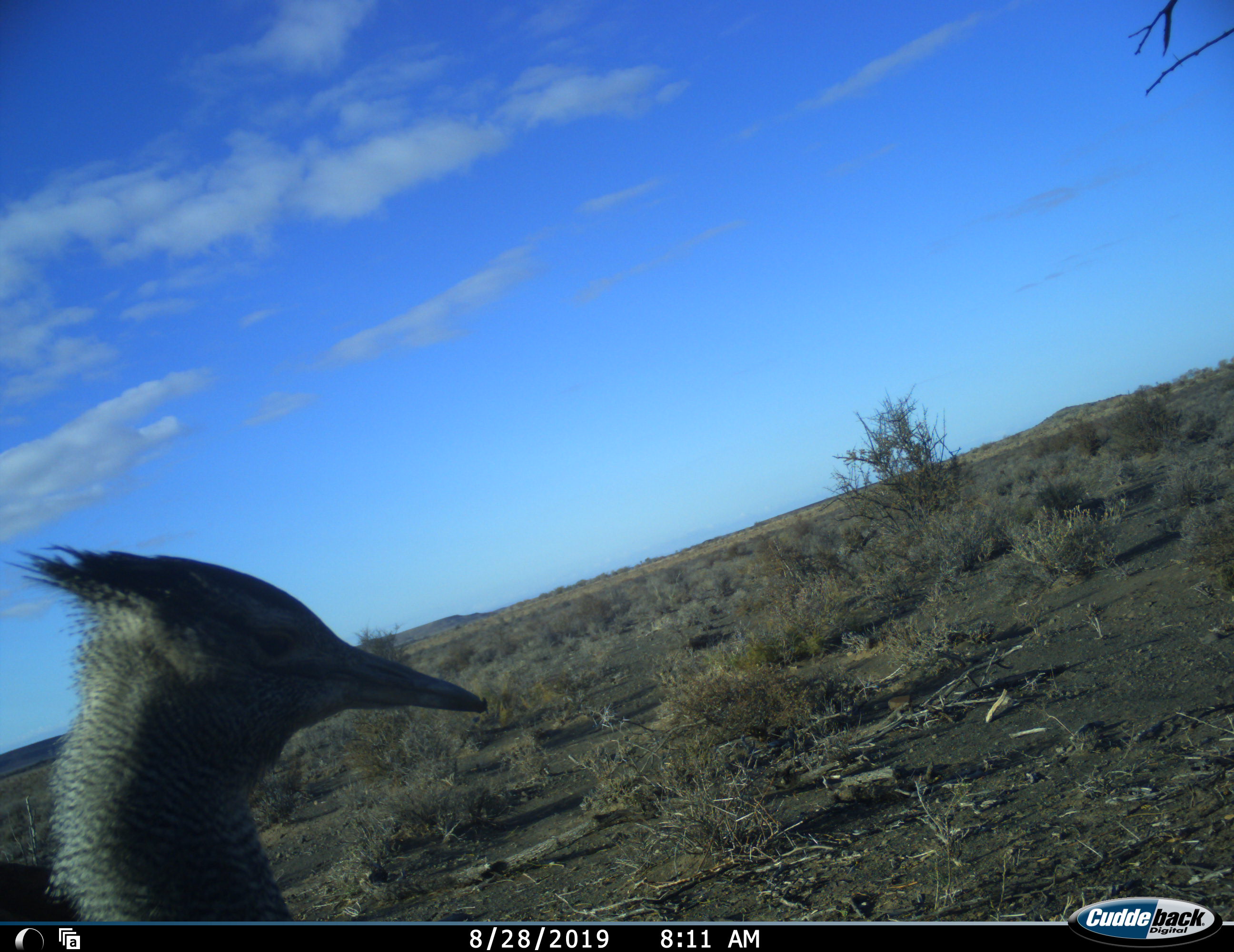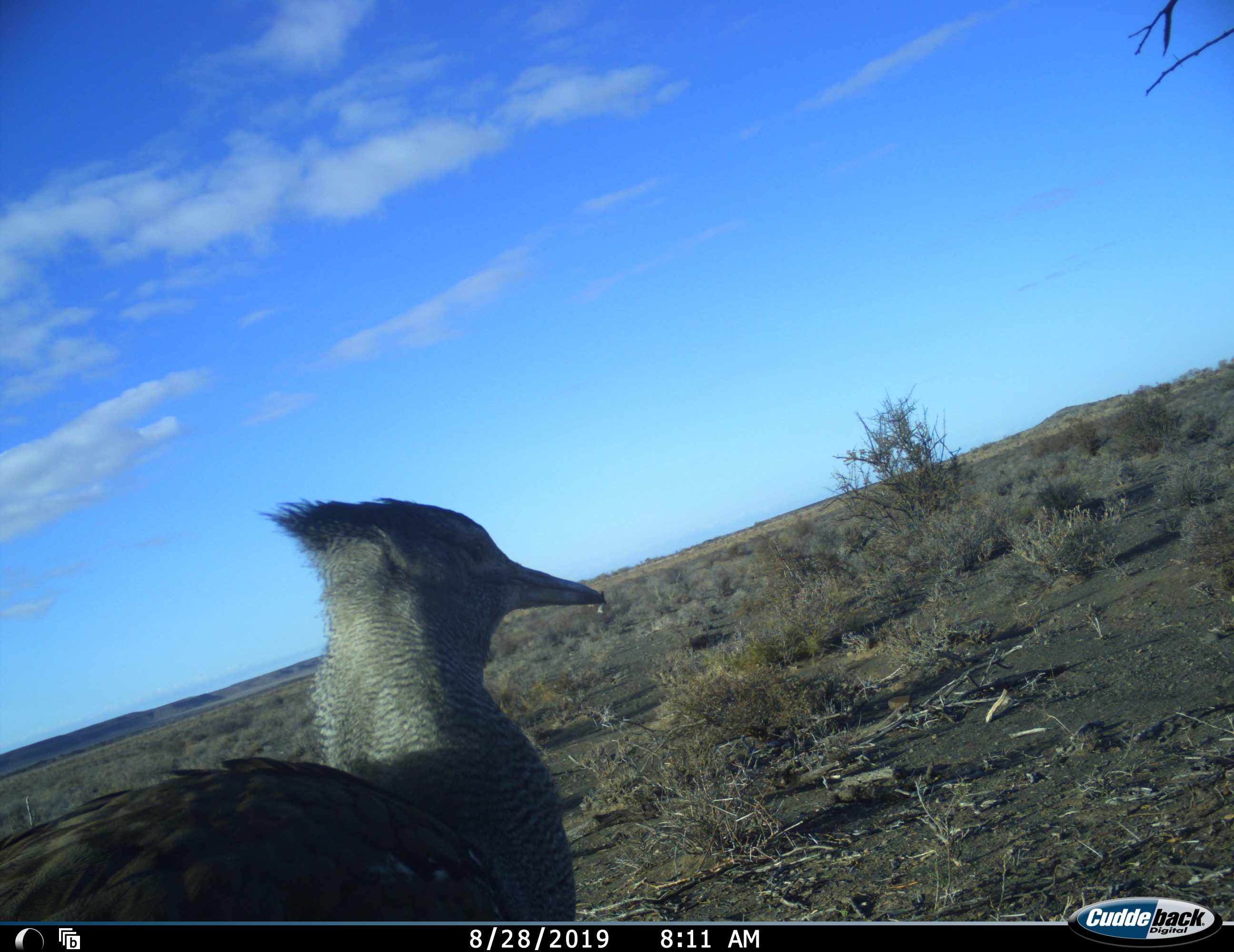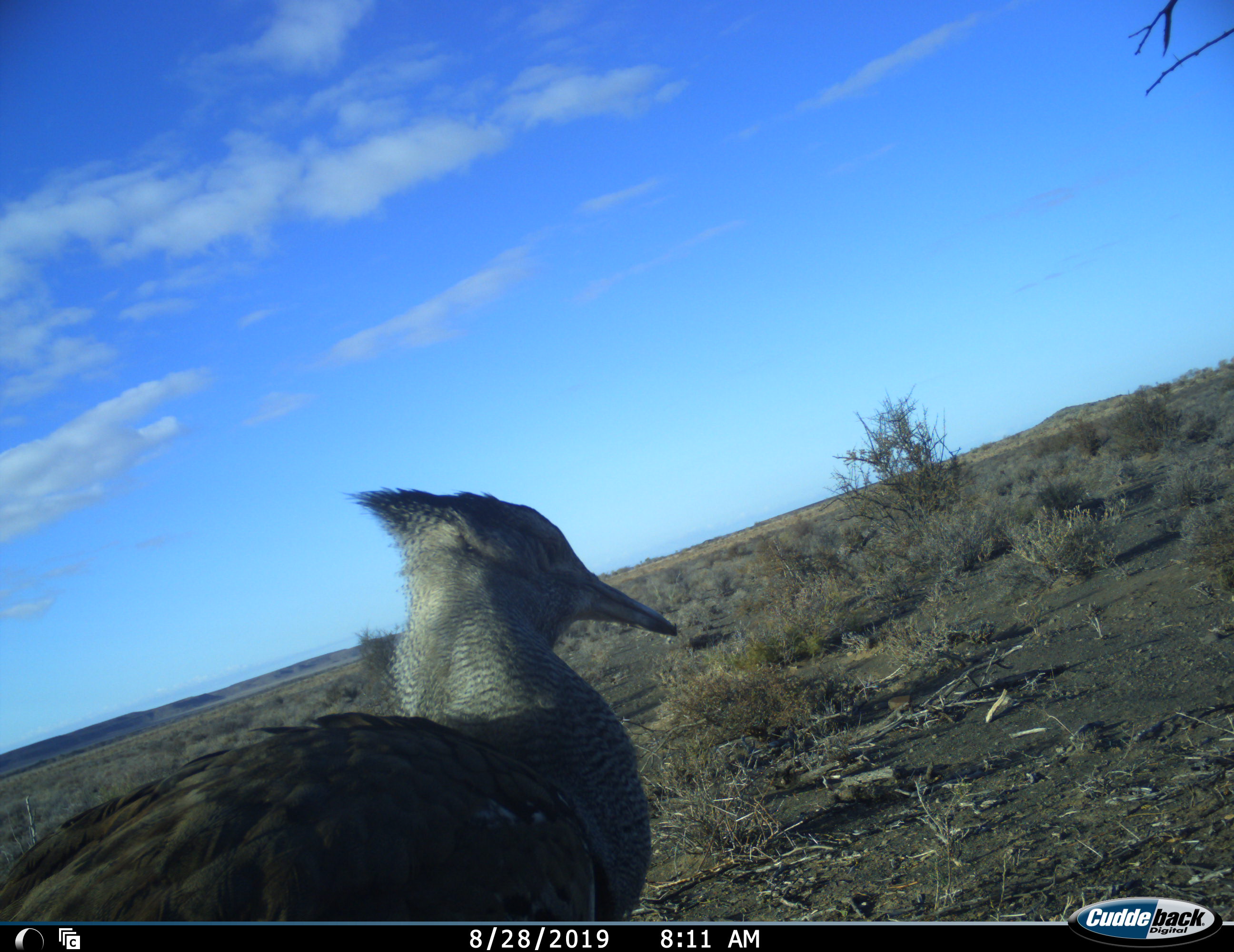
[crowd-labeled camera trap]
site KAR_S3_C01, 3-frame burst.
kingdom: Animalia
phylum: Chordata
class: Aves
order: Otidiformes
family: Otididae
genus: Ardeotis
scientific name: Ardeotis kori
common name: kori bustard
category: bustardkori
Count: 1.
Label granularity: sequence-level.